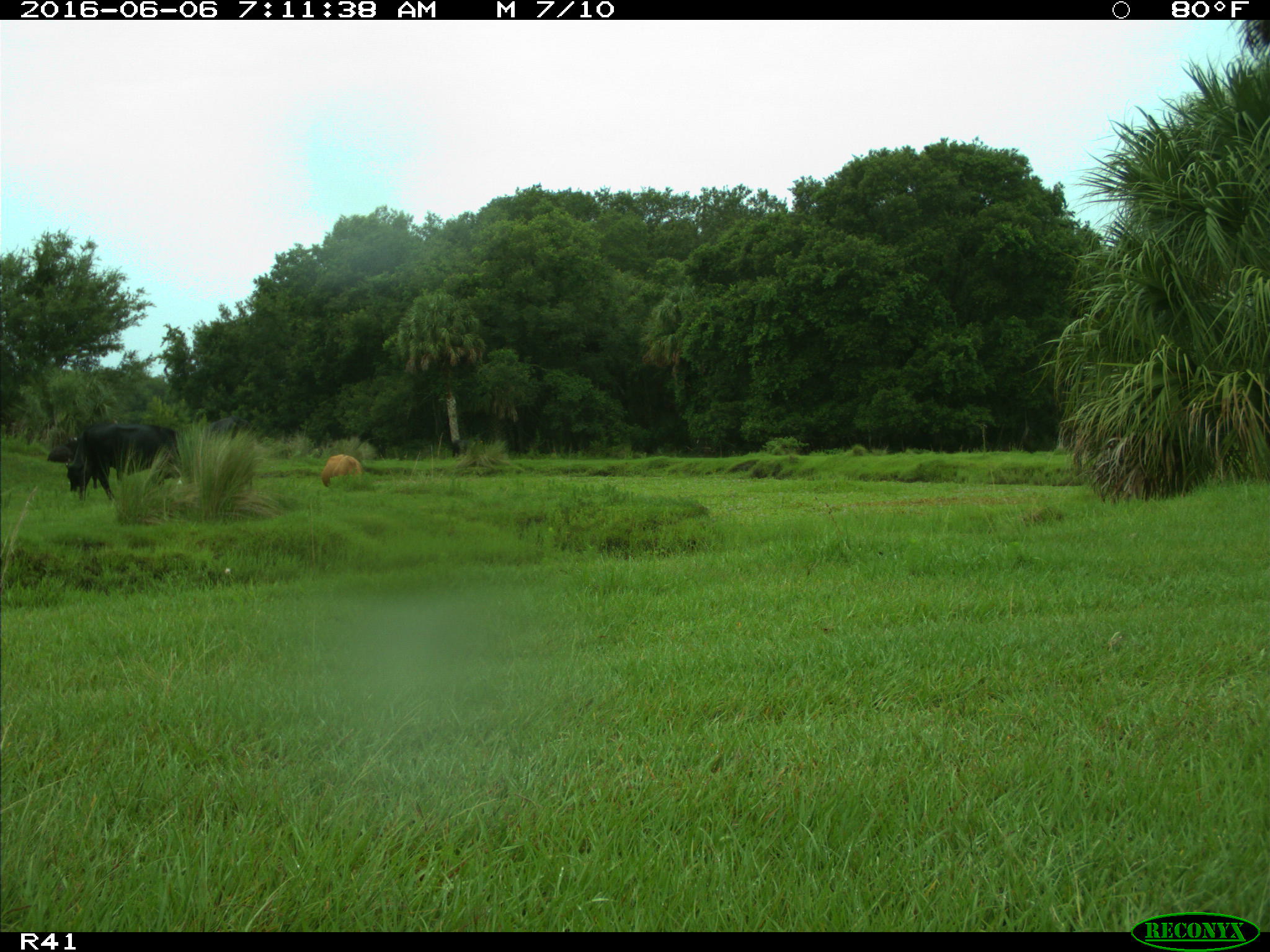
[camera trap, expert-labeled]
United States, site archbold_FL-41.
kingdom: Animalia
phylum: Chordata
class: Mammalia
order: Artiodactyla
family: Bovidae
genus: Bos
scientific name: Bos taurus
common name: domestic cow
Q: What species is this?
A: Bos taurus (domestic cow).